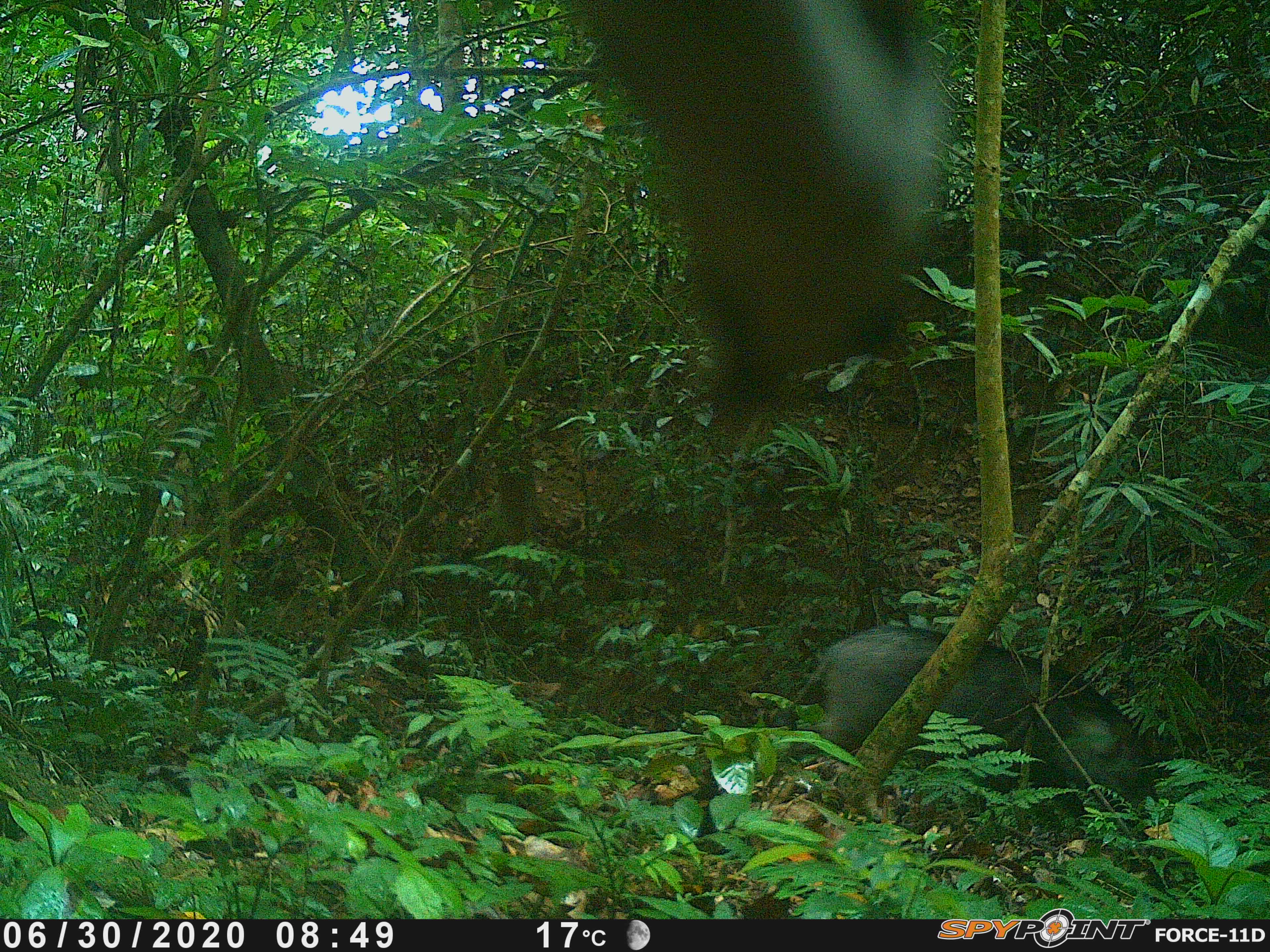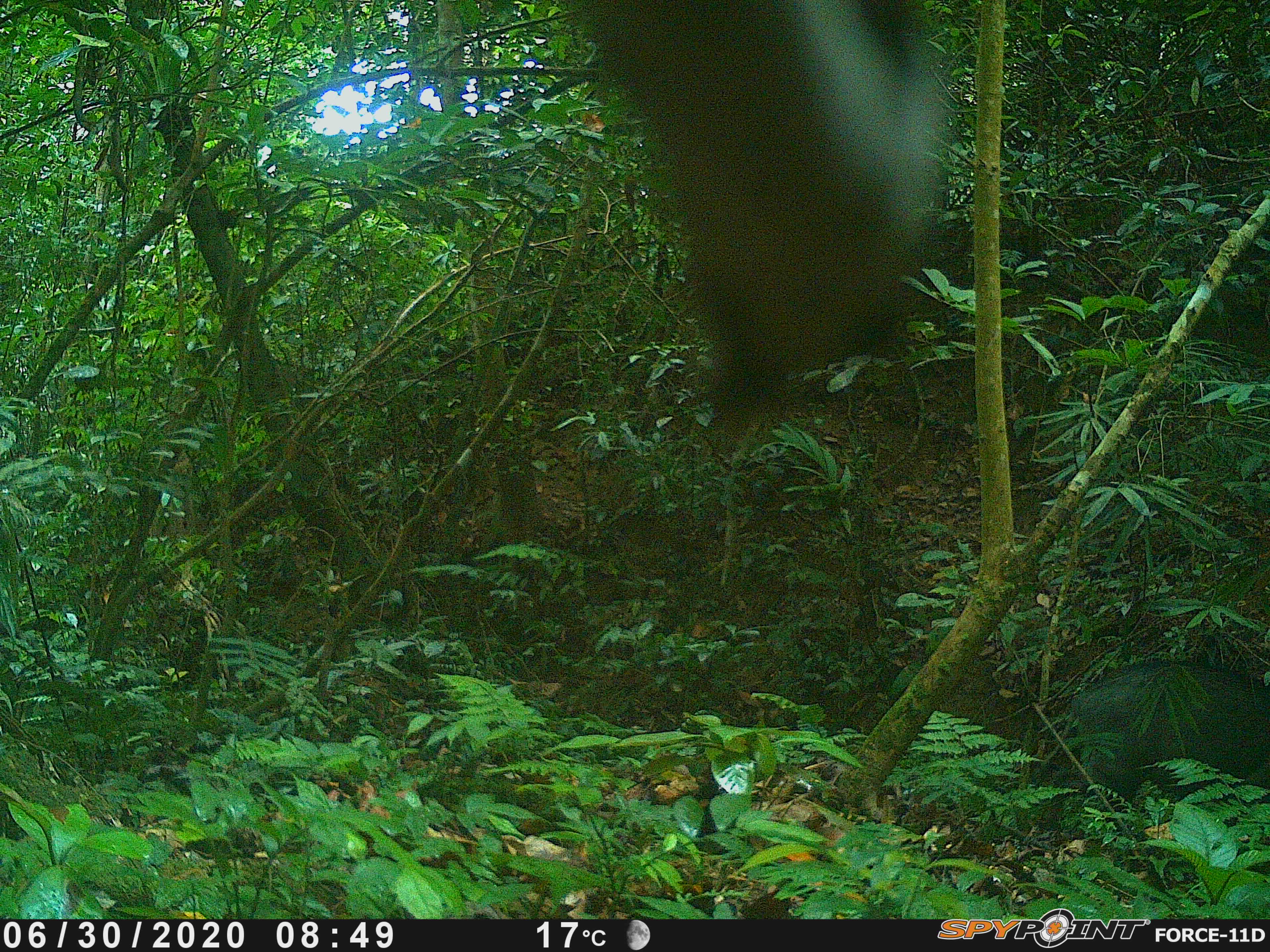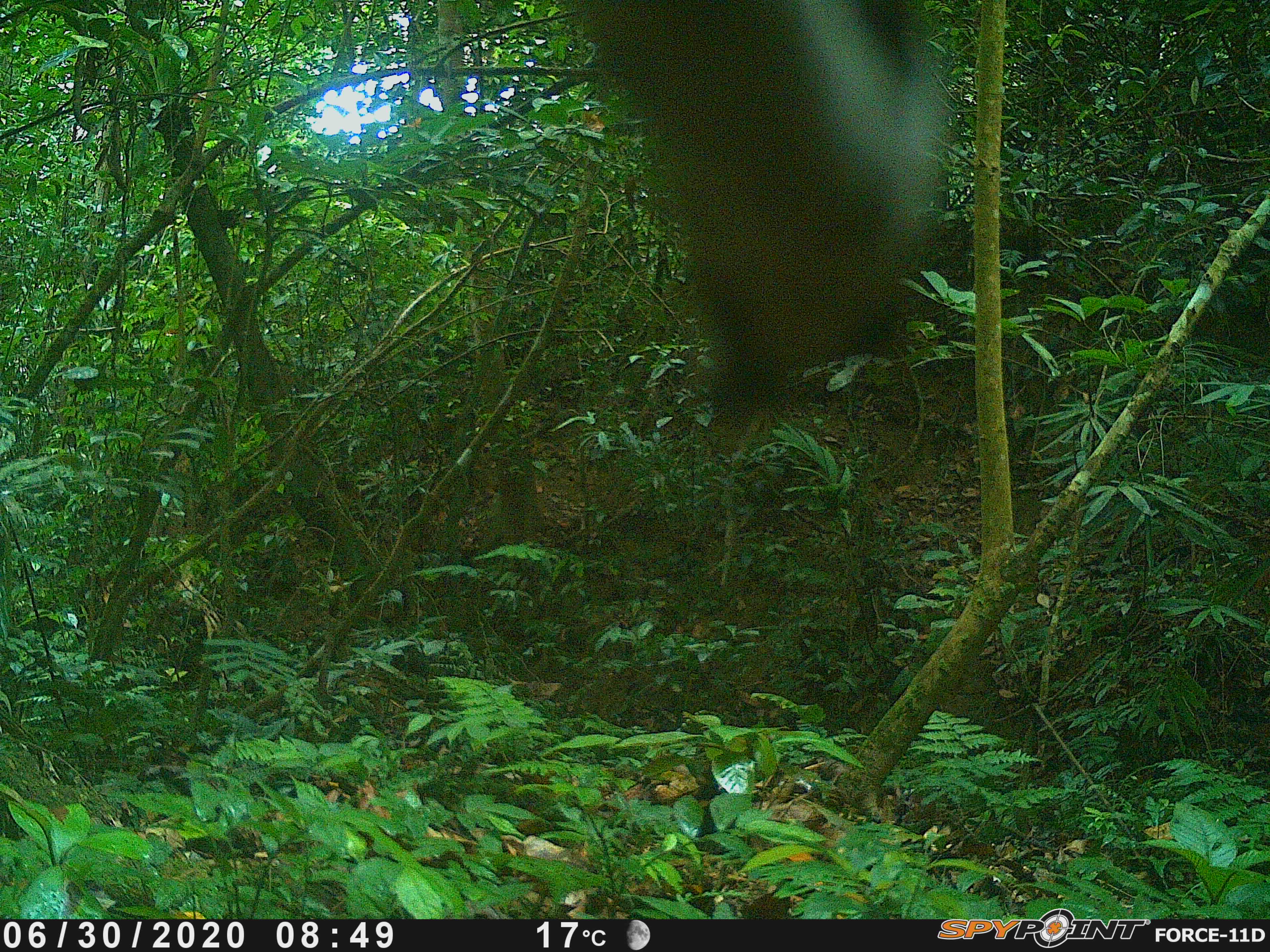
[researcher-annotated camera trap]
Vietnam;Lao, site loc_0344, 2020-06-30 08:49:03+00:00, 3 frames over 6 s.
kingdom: Animalia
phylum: Chordata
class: Mammalia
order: Artiodactyla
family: Suidae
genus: Sus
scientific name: Sus scrofa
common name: eurasian wild pig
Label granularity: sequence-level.